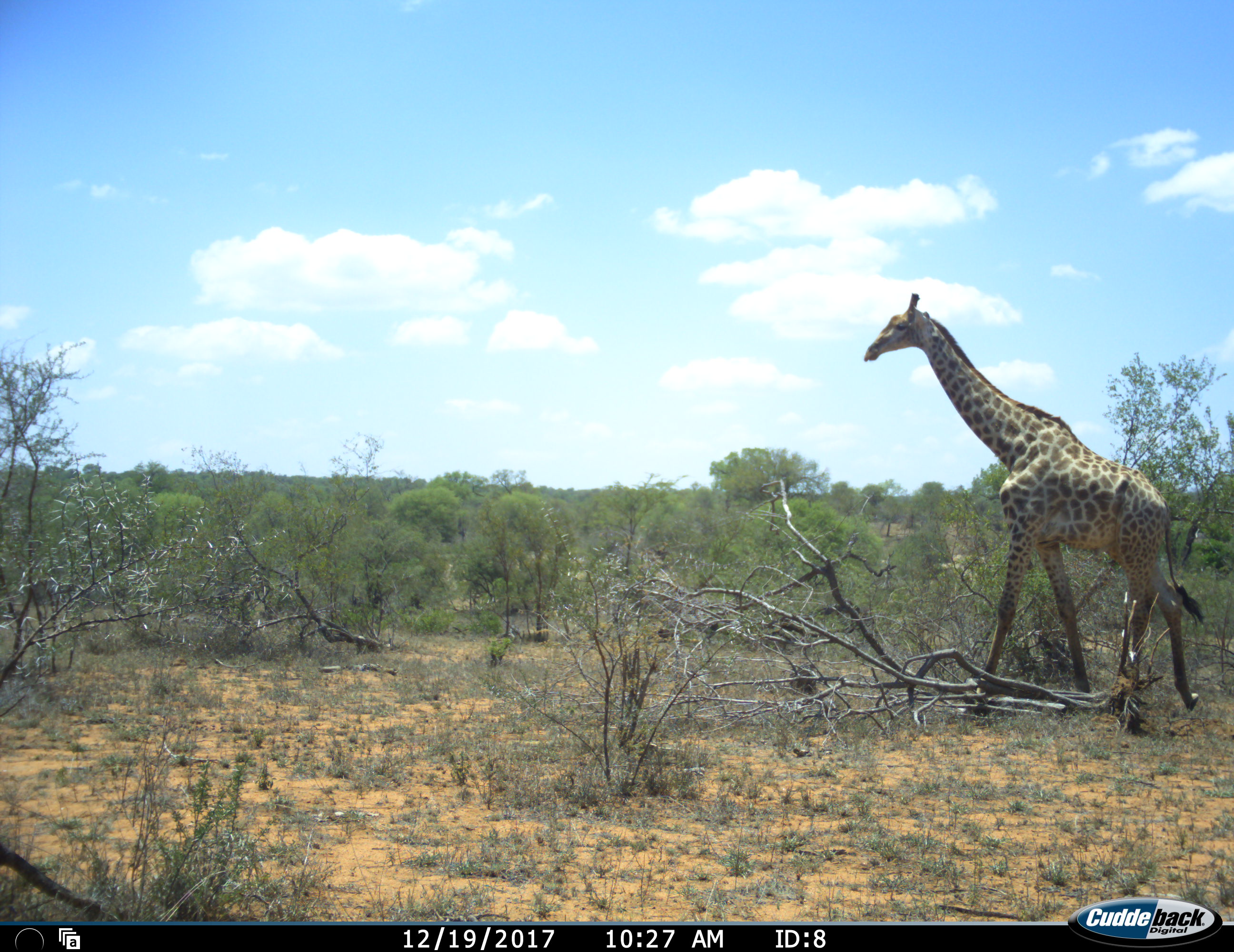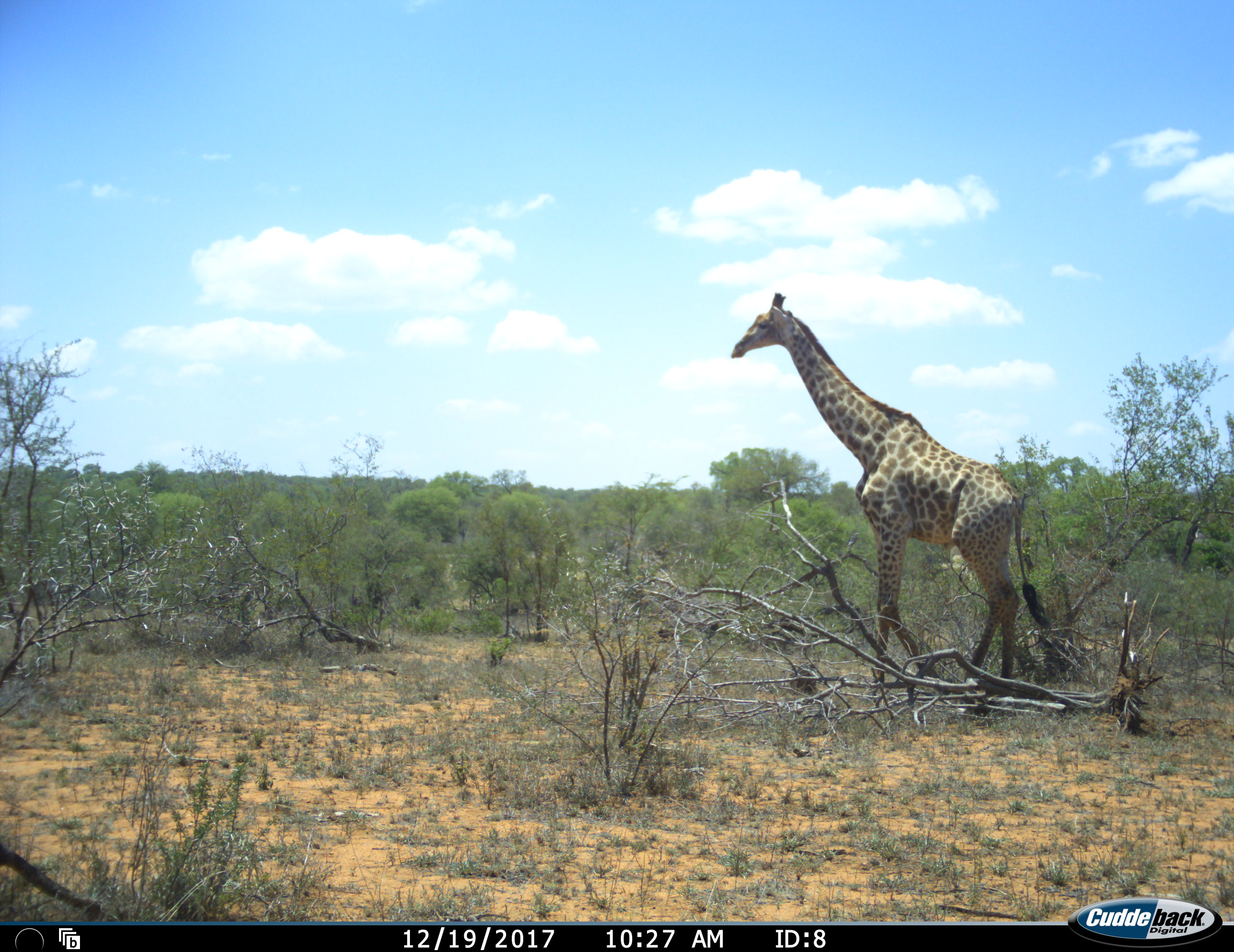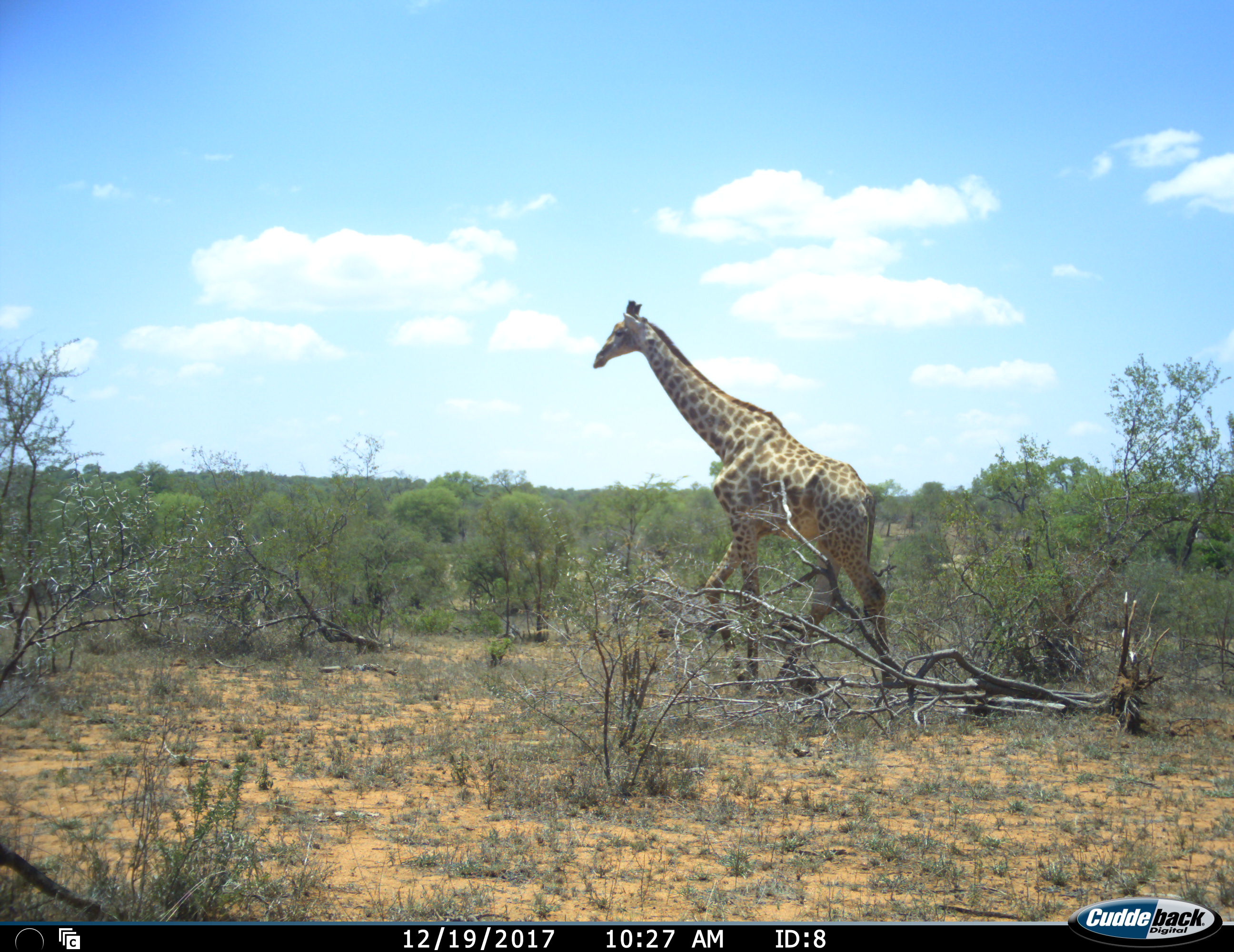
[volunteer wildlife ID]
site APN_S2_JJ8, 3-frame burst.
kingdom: Animalia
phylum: Chordata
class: Mammalia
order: Artiodactyla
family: Giraffidae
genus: Giraffa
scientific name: Giraffa camelopardalis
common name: giraffe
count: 1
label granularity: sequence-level